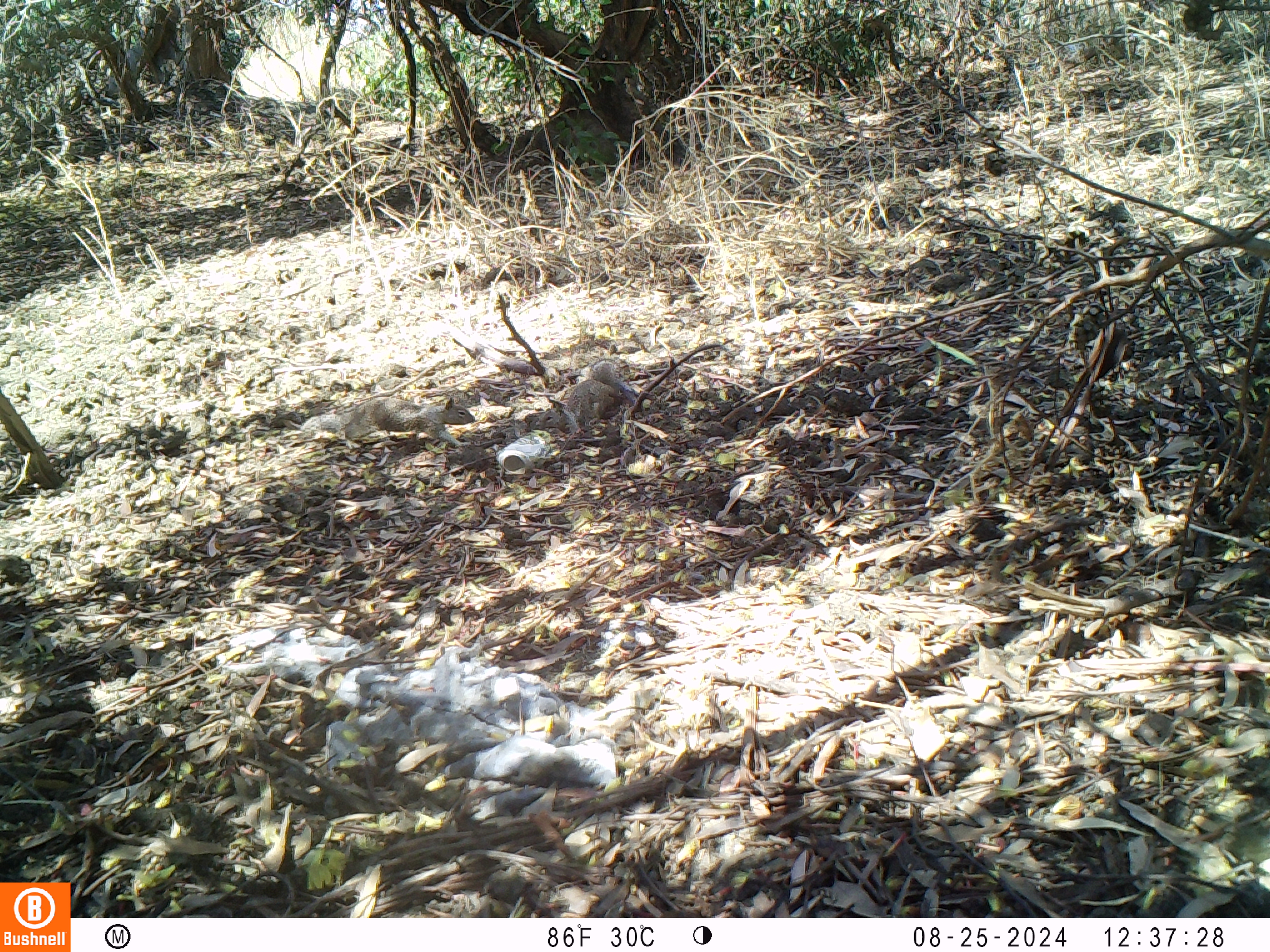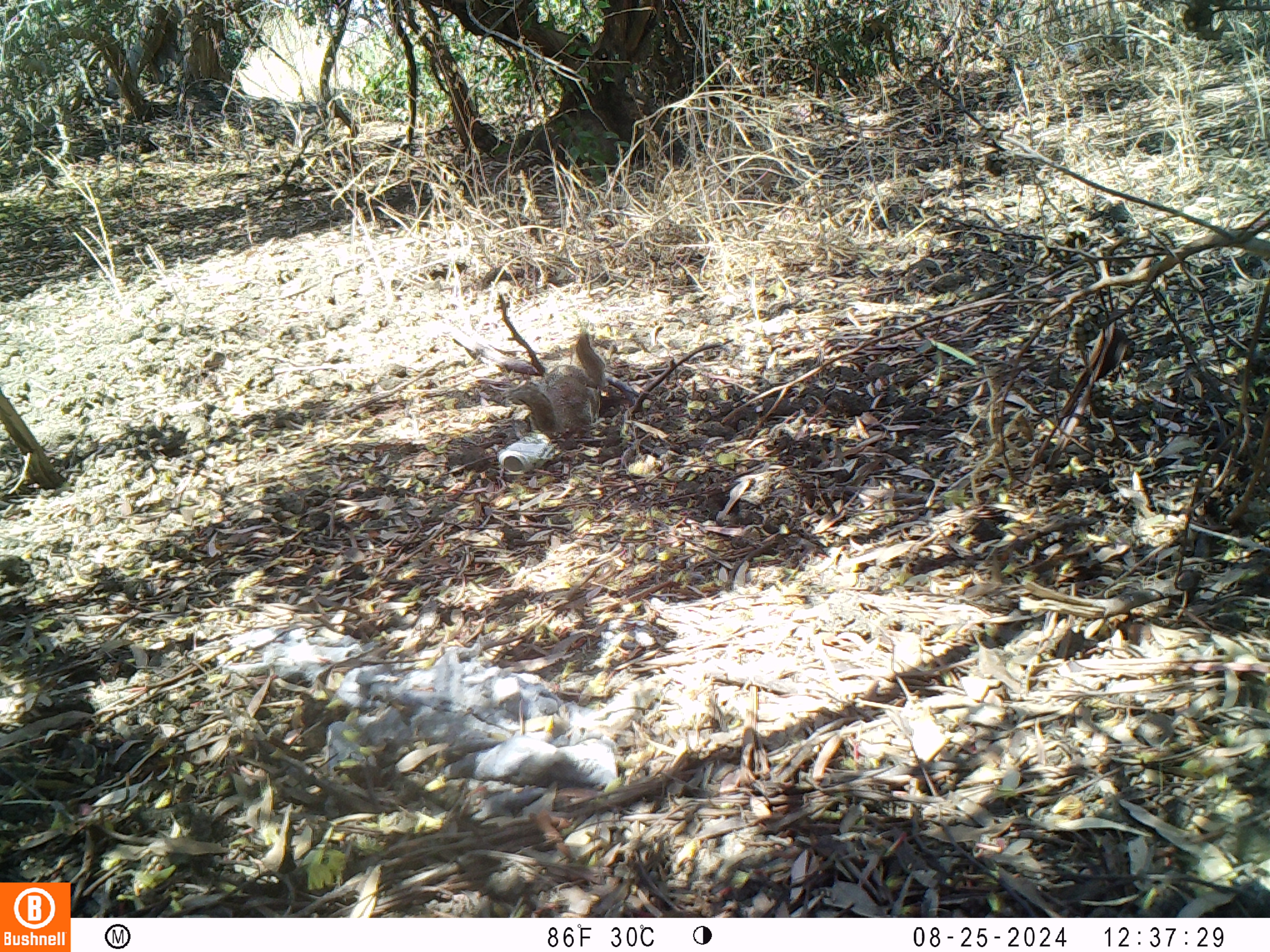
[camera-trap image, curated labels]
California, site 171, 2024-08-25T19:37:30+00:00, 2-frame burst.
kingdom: Animalia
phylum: Chordata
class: Mammalia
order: Rodentia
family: Sciuridae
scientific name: Sciuridae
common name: squirrel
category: unknown squirrel